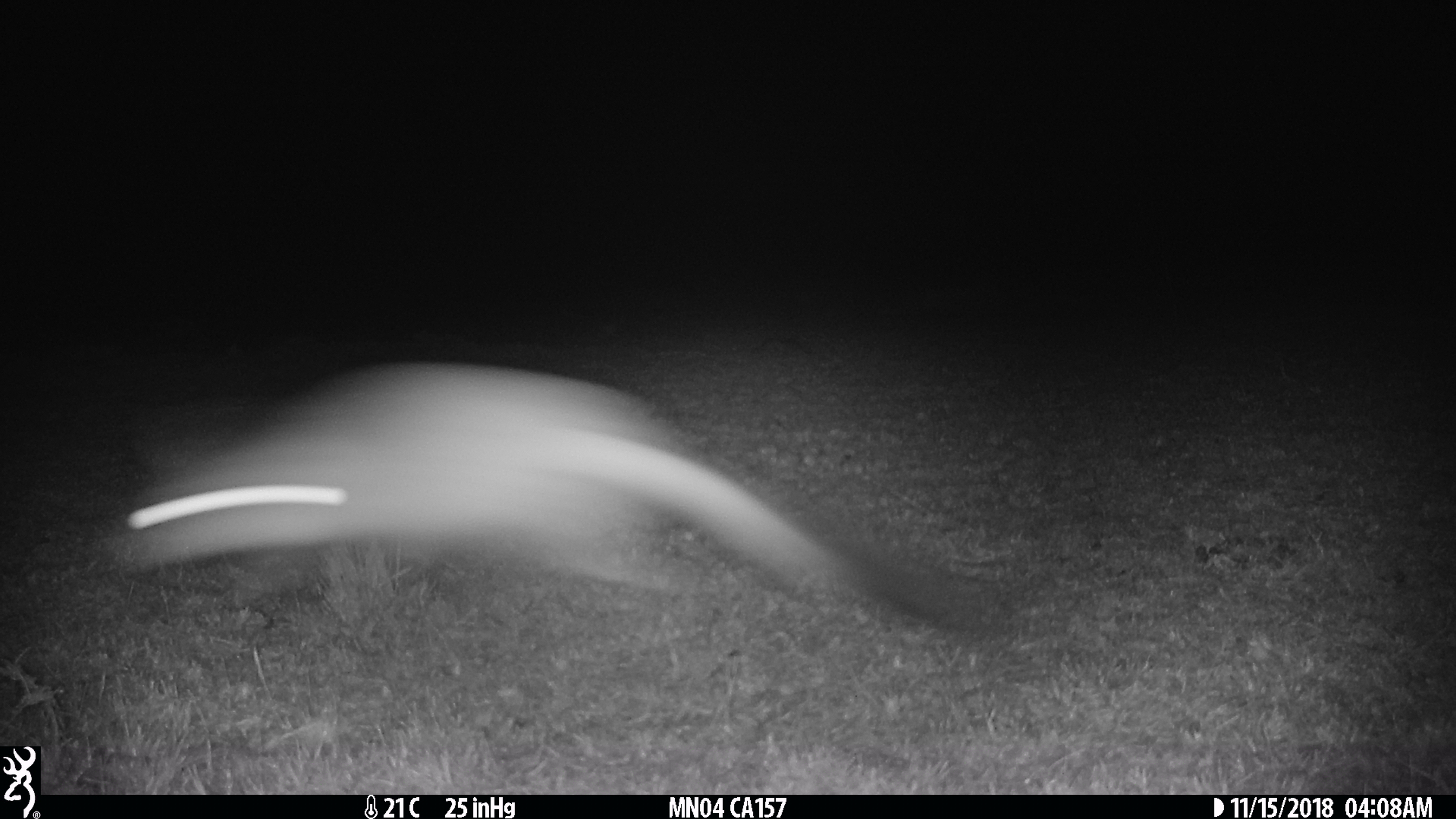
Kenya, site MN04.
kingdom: Animalia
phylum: Chordata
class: Mammalia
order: Rodentia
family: Pedetidae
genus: Pedetes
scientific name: Pedetes capensis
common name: springhare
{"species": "springhare (Pedetes capensis)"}